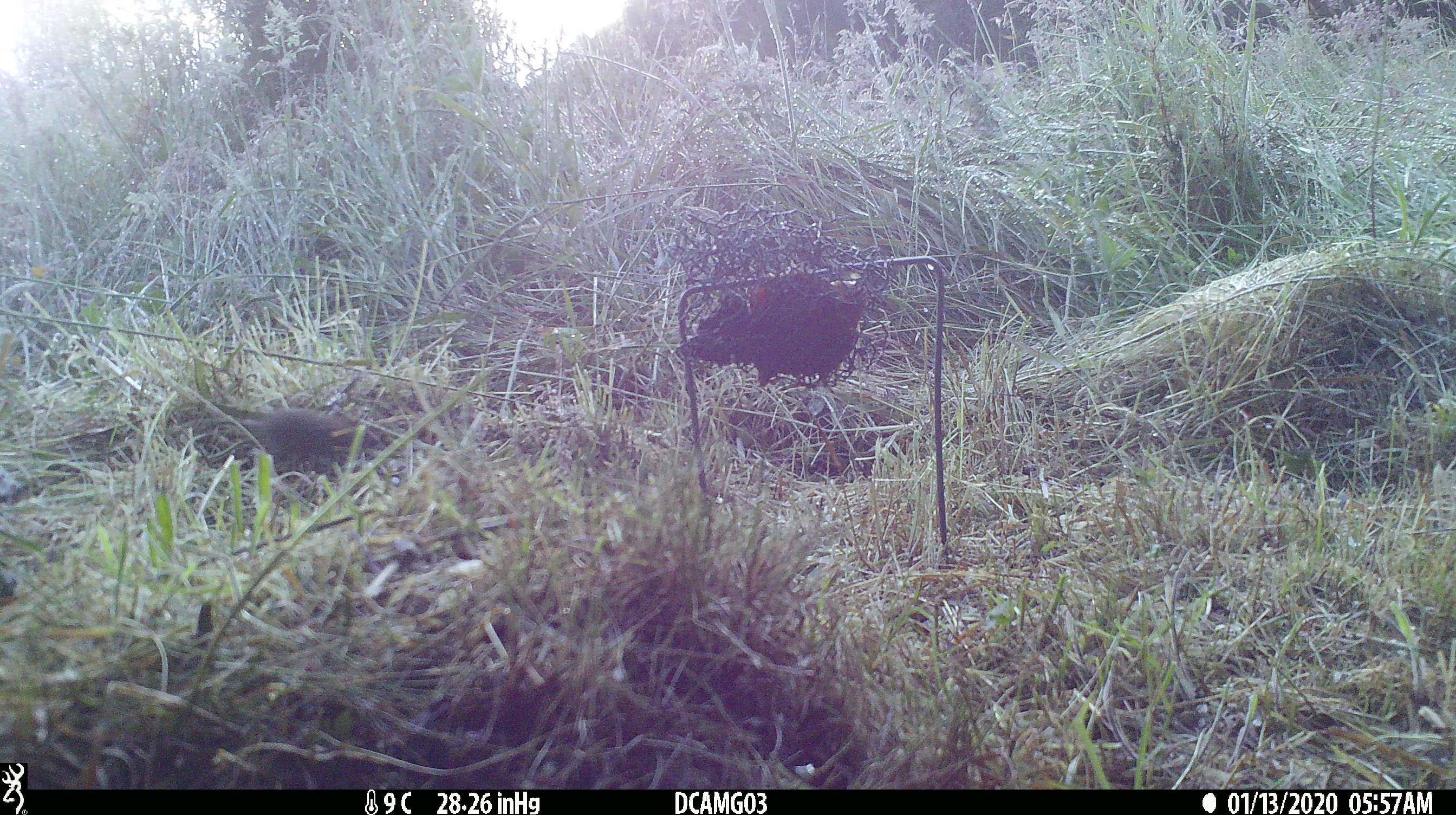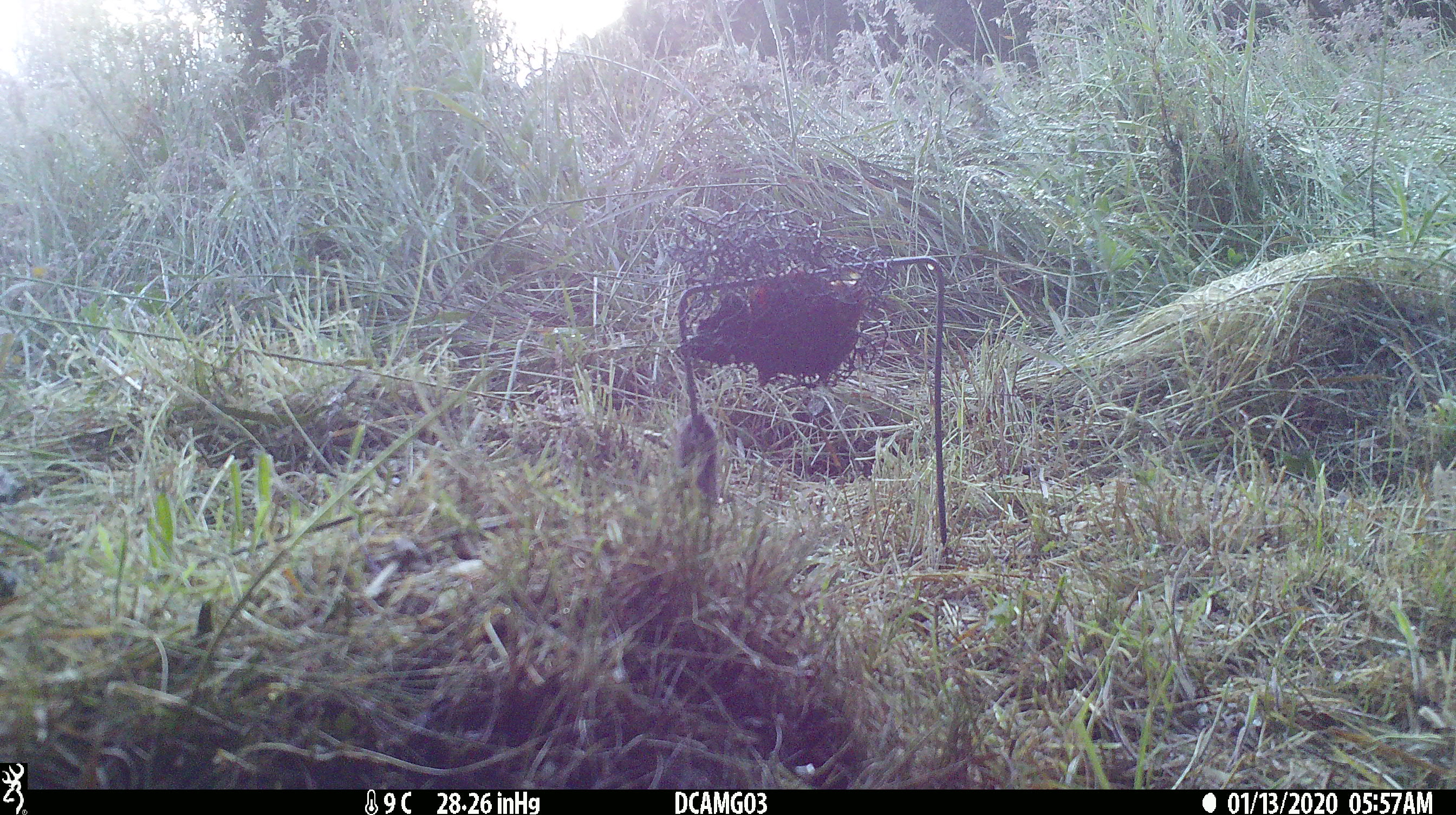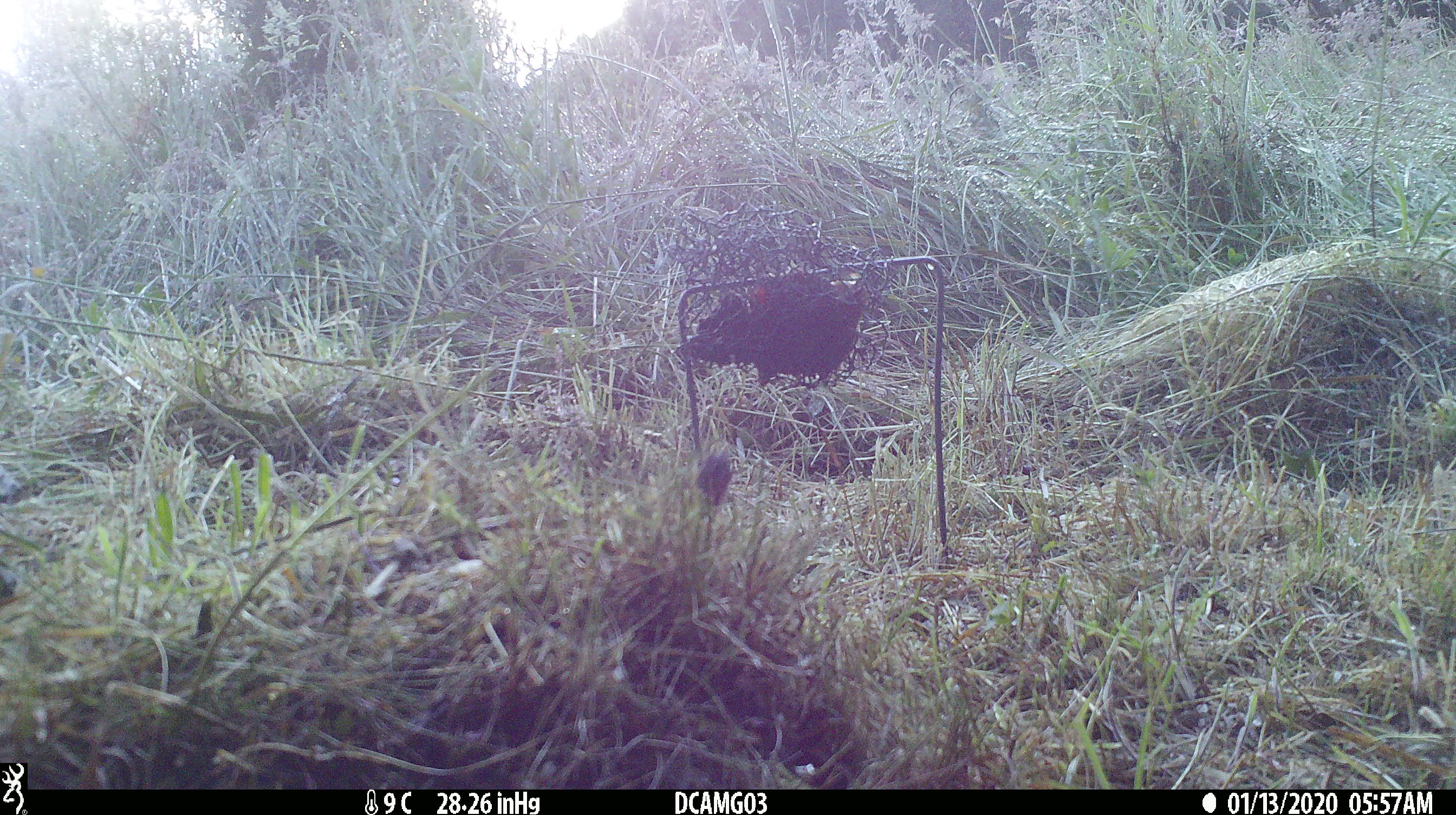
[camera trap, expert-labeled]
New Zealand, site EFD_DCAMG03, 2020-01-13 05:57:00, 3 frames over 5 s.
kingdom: Animalia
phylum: Chordata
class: Mammalia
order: Rodentia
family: Muridae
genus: Mus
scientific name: Mus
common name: mouse